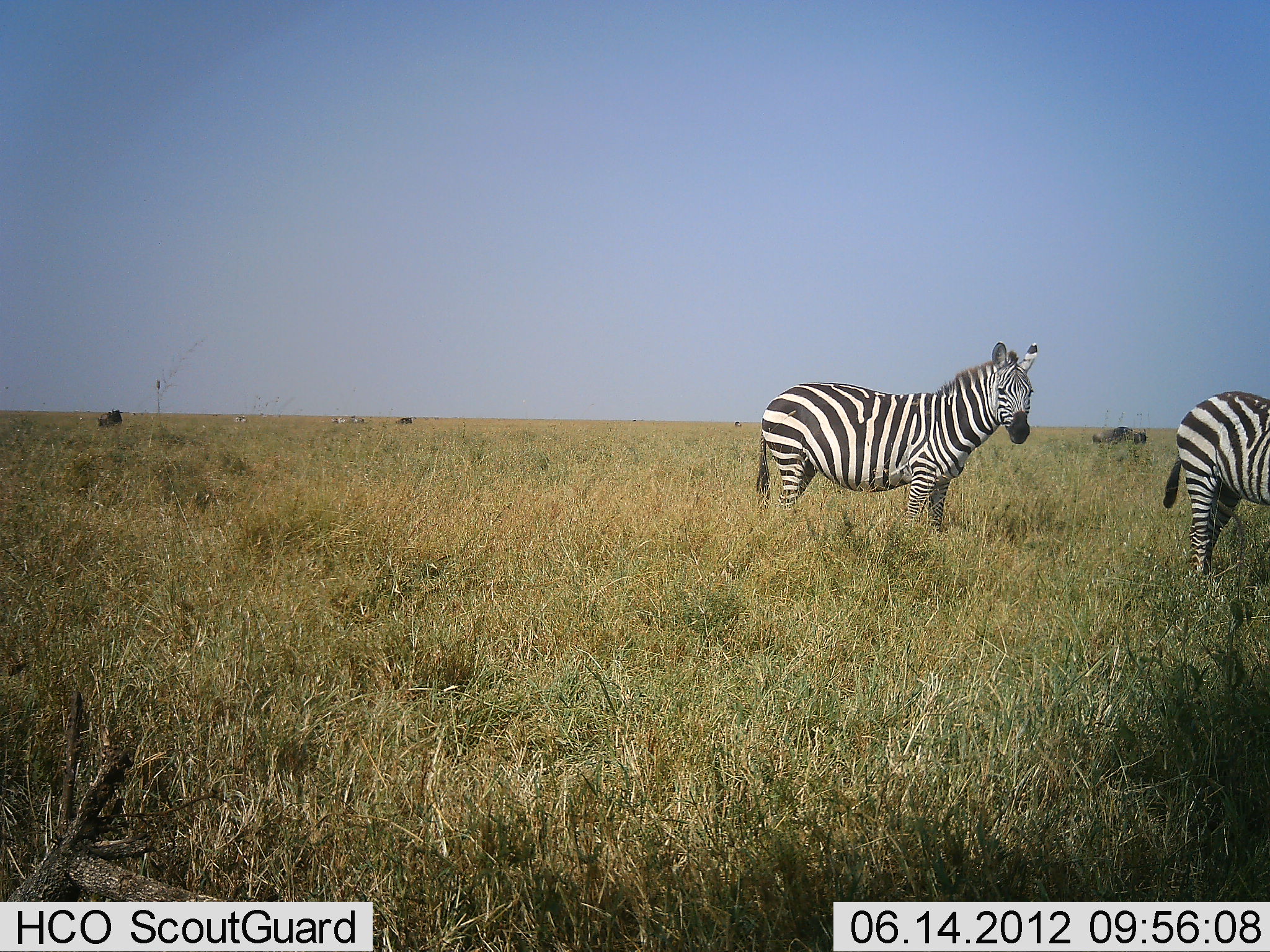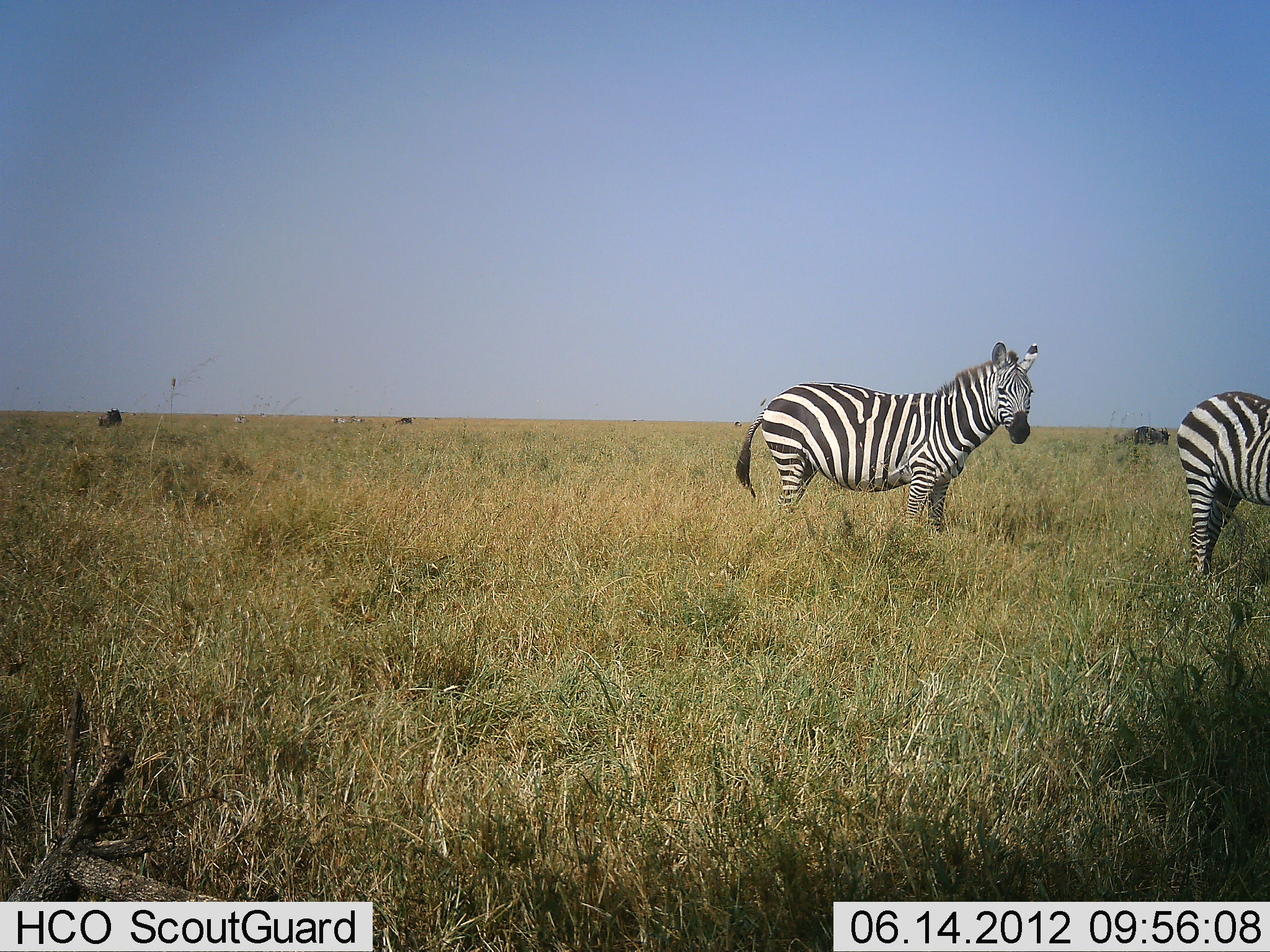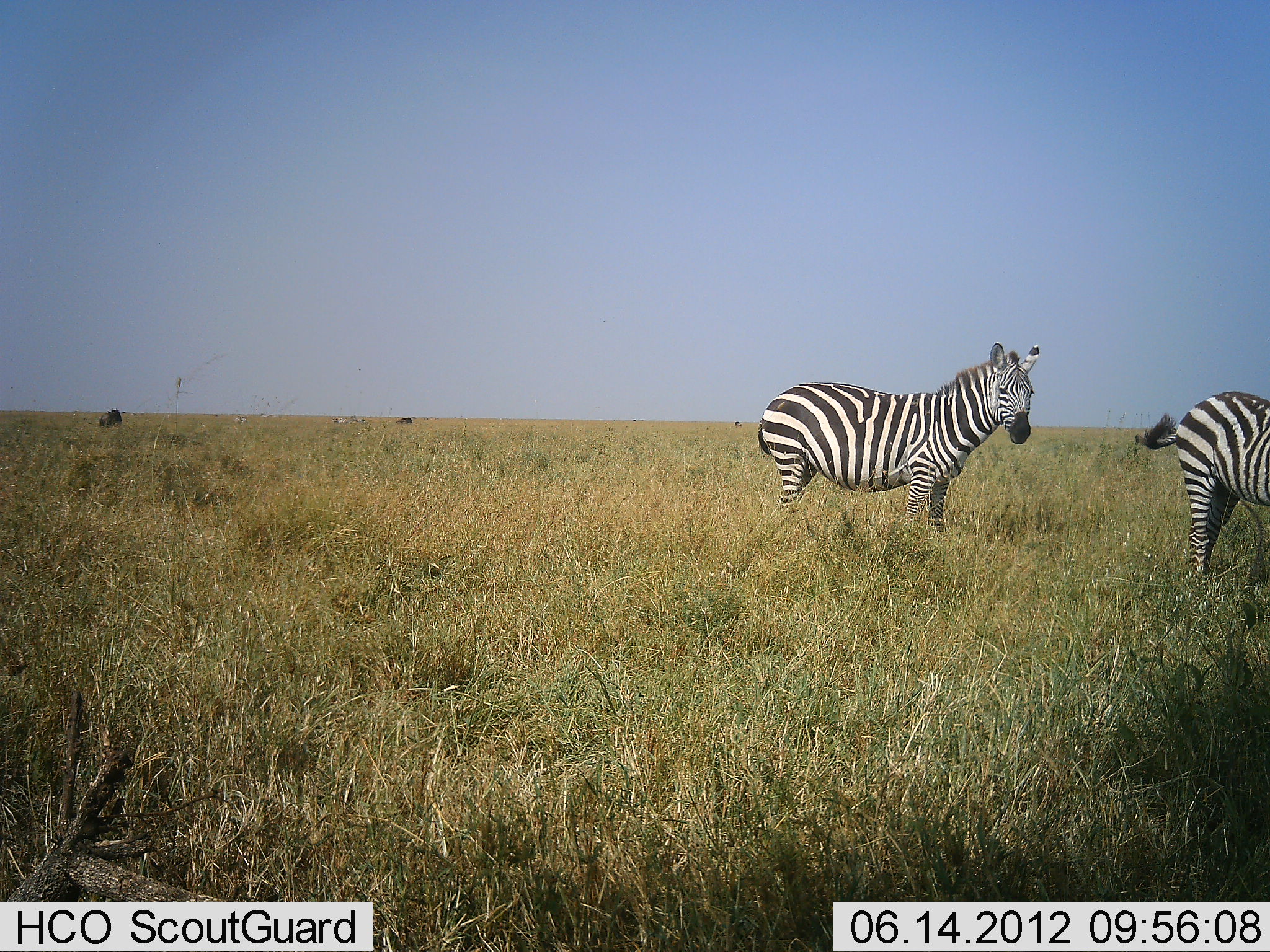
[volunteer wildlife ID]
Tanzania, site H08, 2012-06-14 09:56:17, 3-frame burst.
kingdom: Animalia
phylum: Chordata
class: Mammalia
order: Perissodactyla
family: Equidae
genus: Equus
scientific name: Equus quagga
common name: plains zebra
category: zebra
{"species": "zebra (plains zebra) (Equus quagga)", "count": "2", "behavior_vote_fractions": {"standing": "100%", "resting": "0%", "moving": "0%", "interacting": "0%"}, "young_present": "0%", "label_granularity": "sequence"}